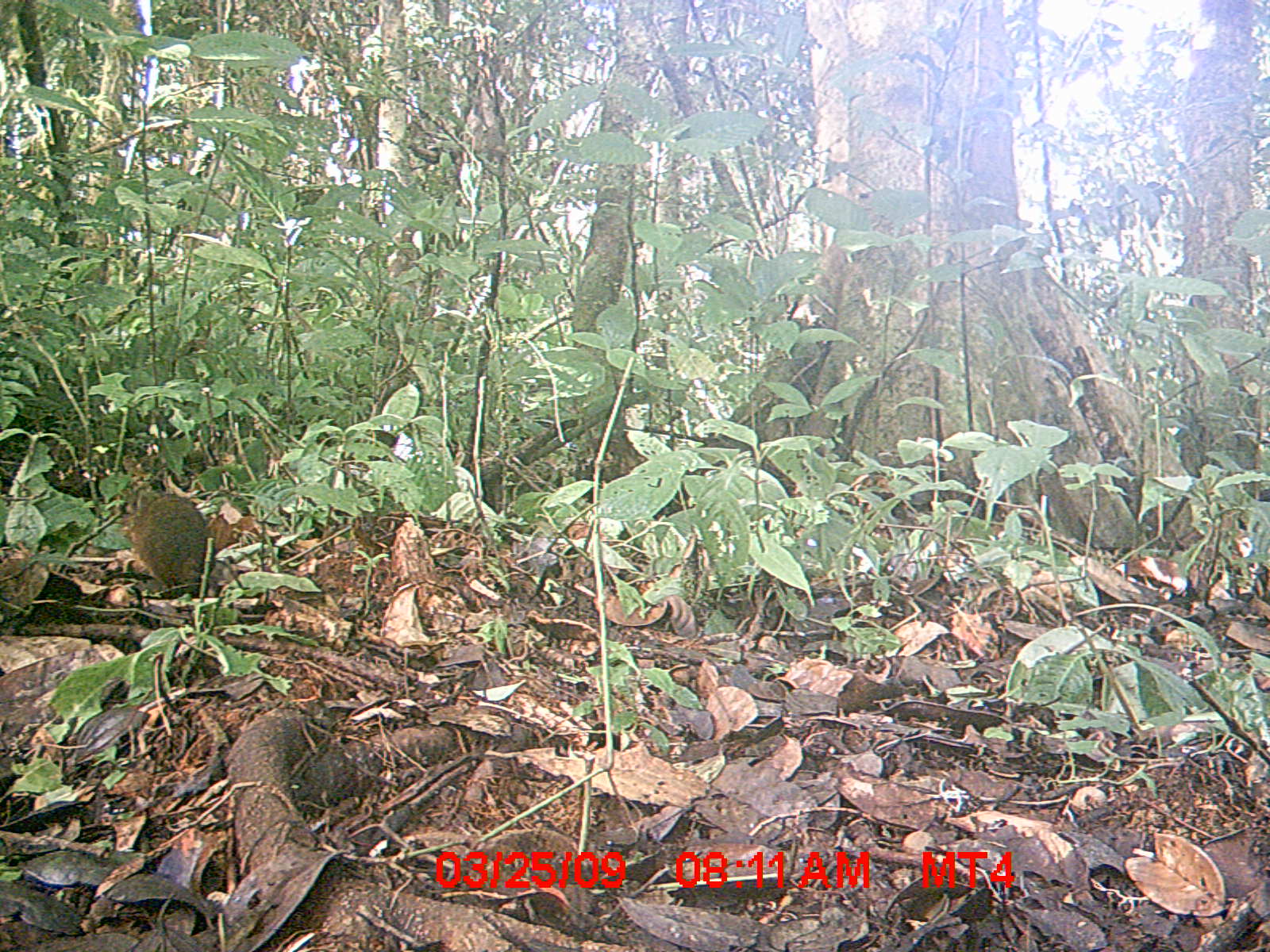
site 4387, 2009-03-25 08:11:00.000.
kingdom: Animalia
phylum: Chordata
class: Mammalia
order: Rodentia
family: Nesomyidae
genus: Nesomys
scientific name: Nesomys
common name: nesomys rodents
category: nesomys sp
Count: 1.